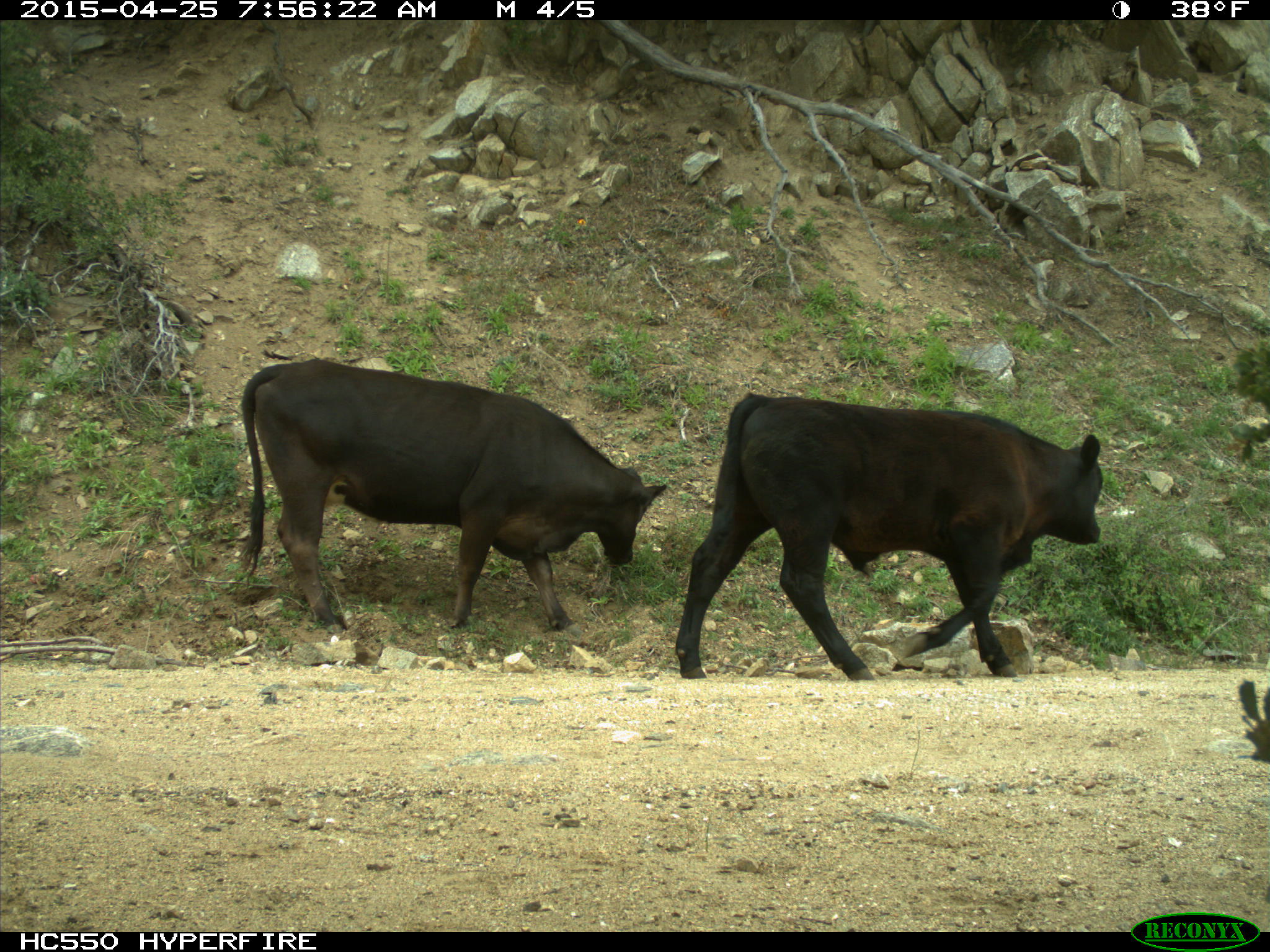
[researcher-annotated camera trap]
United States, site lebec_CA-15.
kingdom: Animalia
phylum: Chordata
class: Mammalia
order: Artiodactyla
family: Bovidae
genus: Bos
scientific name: Bos taurus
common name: domestic cow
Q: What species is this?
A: Bos taurus (domestic cow).